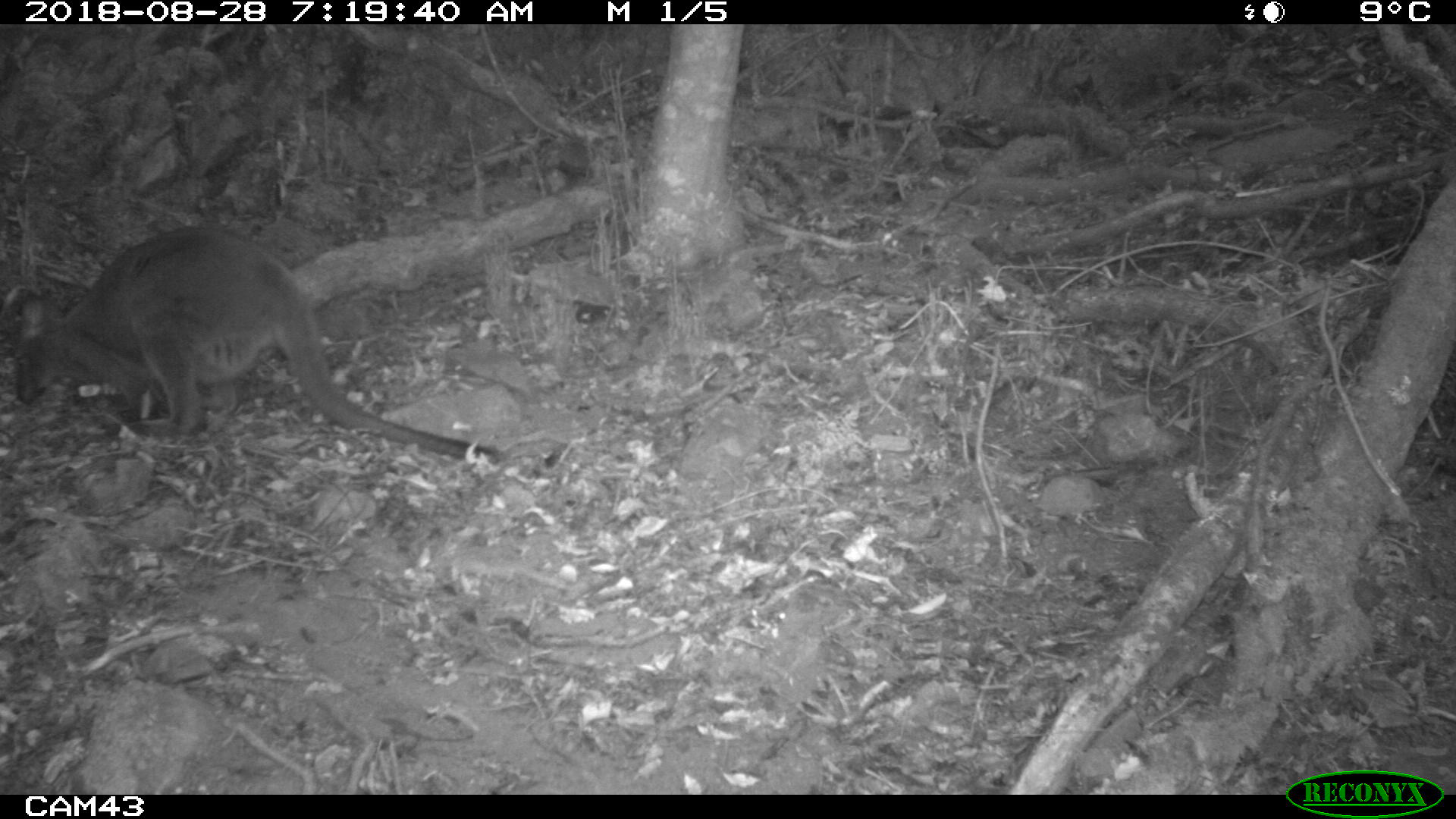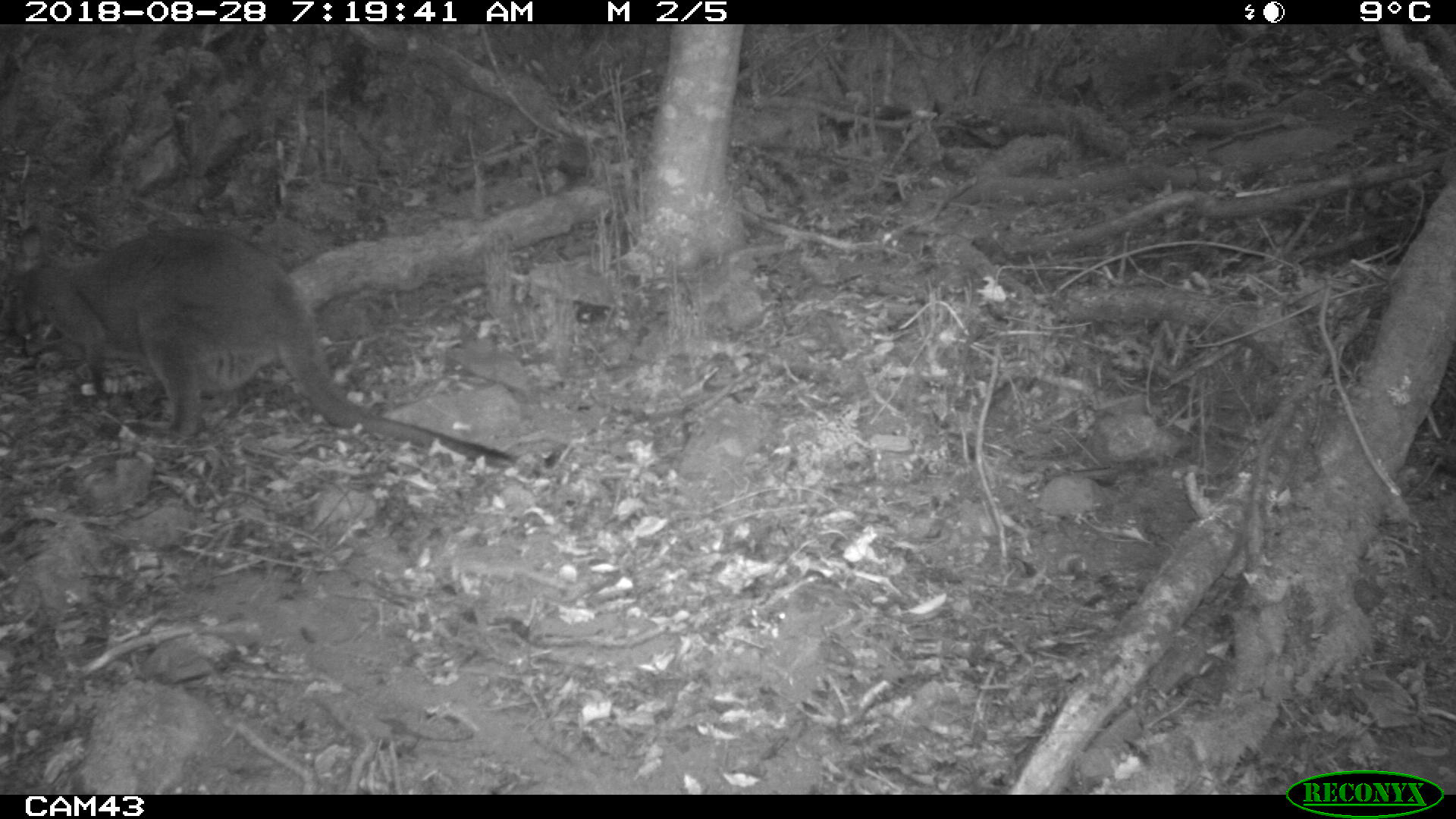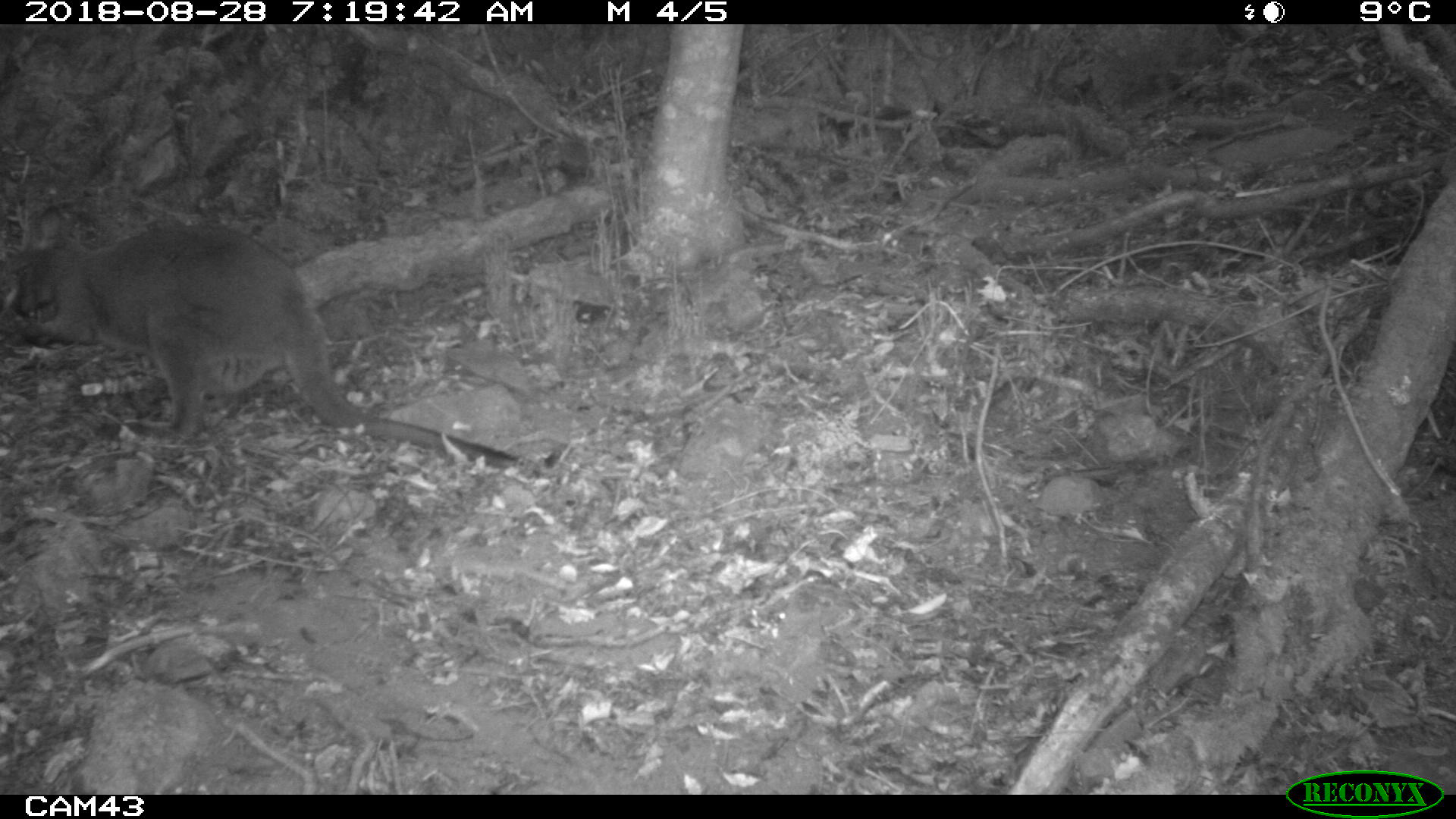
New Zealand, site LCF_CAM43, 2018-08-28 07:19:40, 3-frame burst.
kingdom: Animalia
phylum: Chordata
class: Mammalia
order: Diprotodontia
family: Macropodidae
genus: Notamacropus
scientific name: Notamacropus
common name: wallaby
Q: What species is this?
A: Wallaby (Notamacropus).